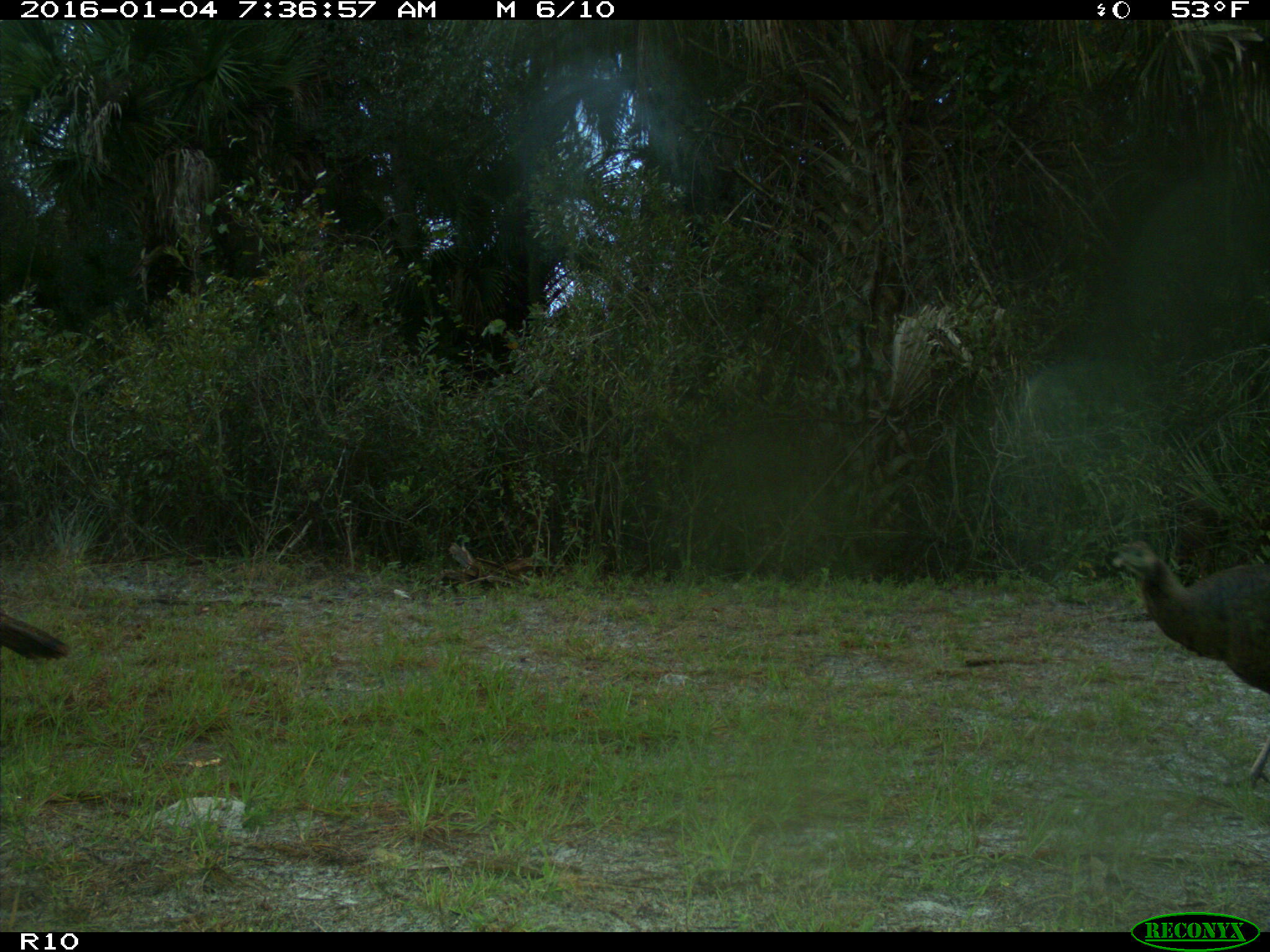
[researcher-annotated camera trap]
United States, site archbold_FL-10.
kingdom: Animalia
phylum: Chordata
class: Aves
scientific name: Aves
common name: birds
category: unidentified bird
Unidentified bird (birds) (Aves).